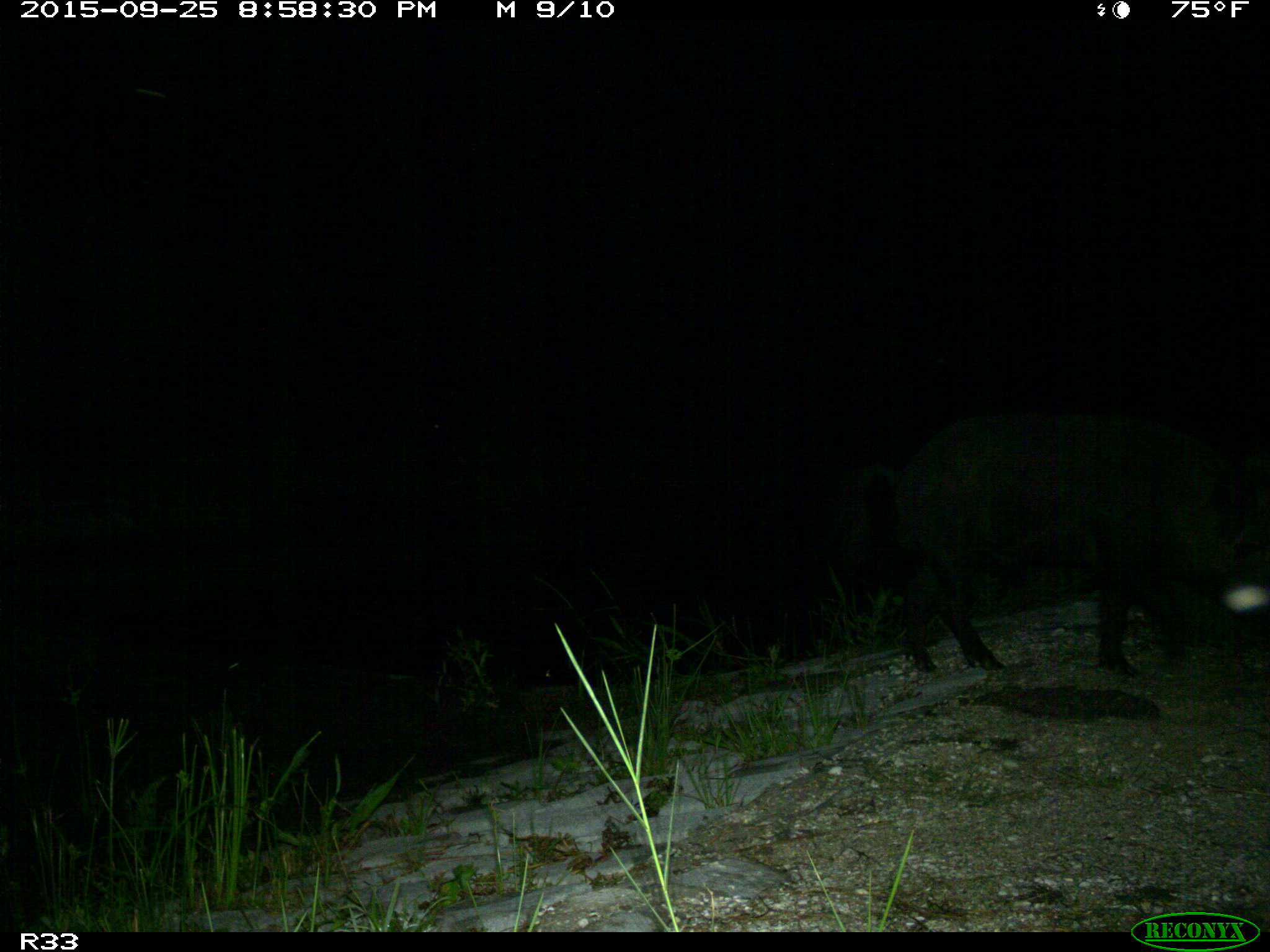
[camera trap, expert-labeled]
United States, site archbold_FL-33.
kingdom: Animalia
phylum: Chordata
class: Mammalia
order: Artiodactyla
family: Suidae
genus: Sus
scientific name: Sus scrofa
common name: wild boar